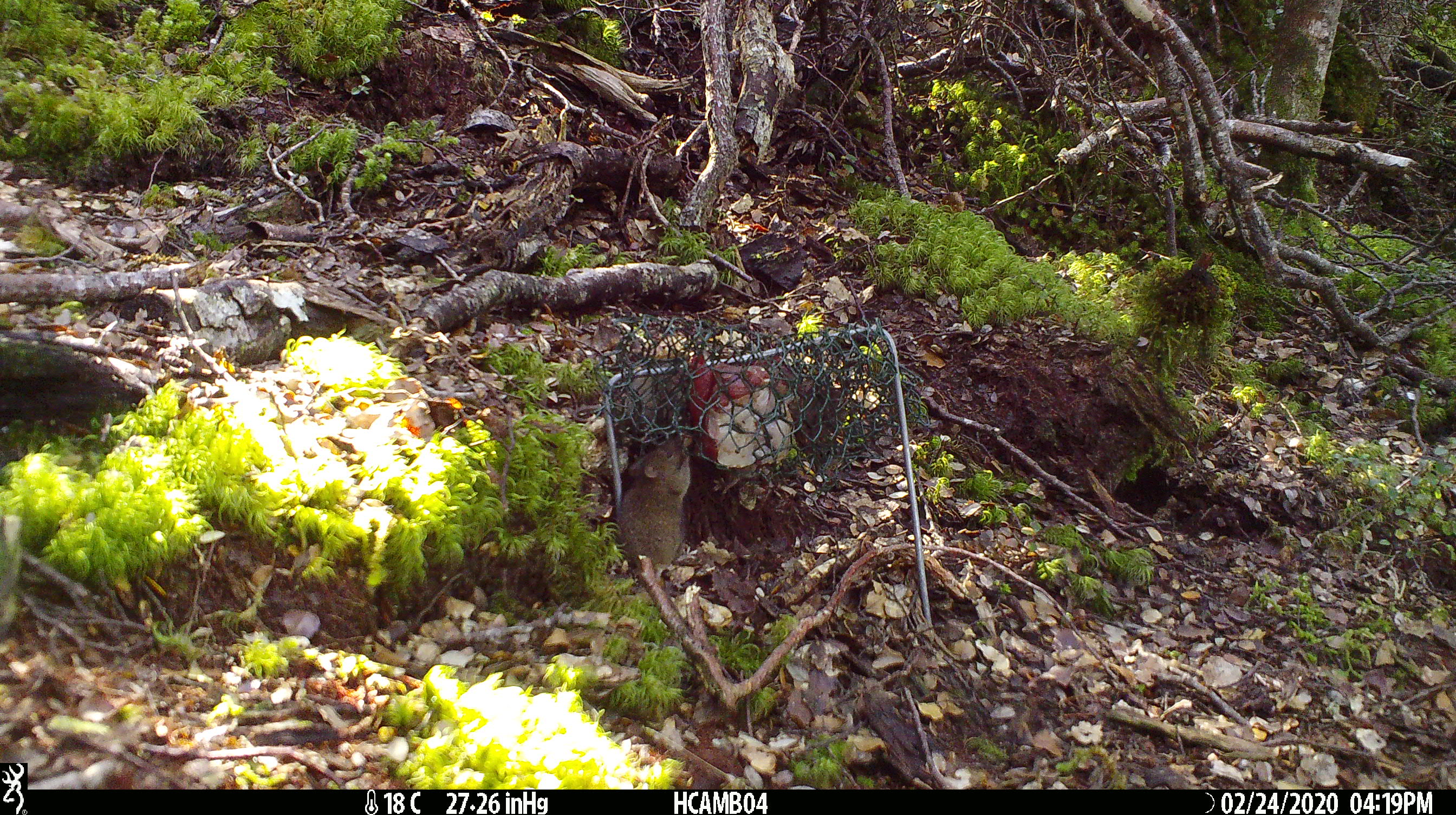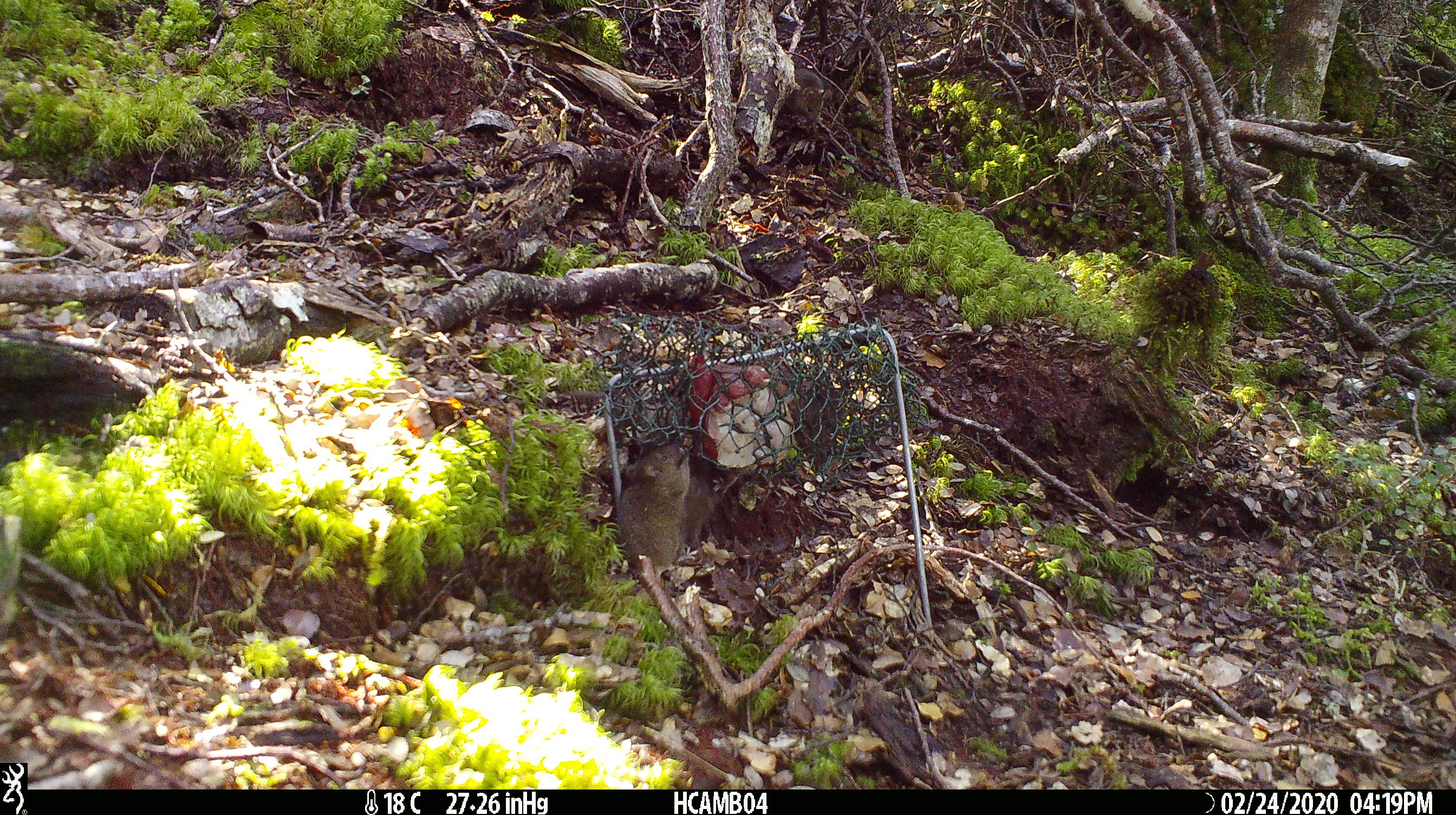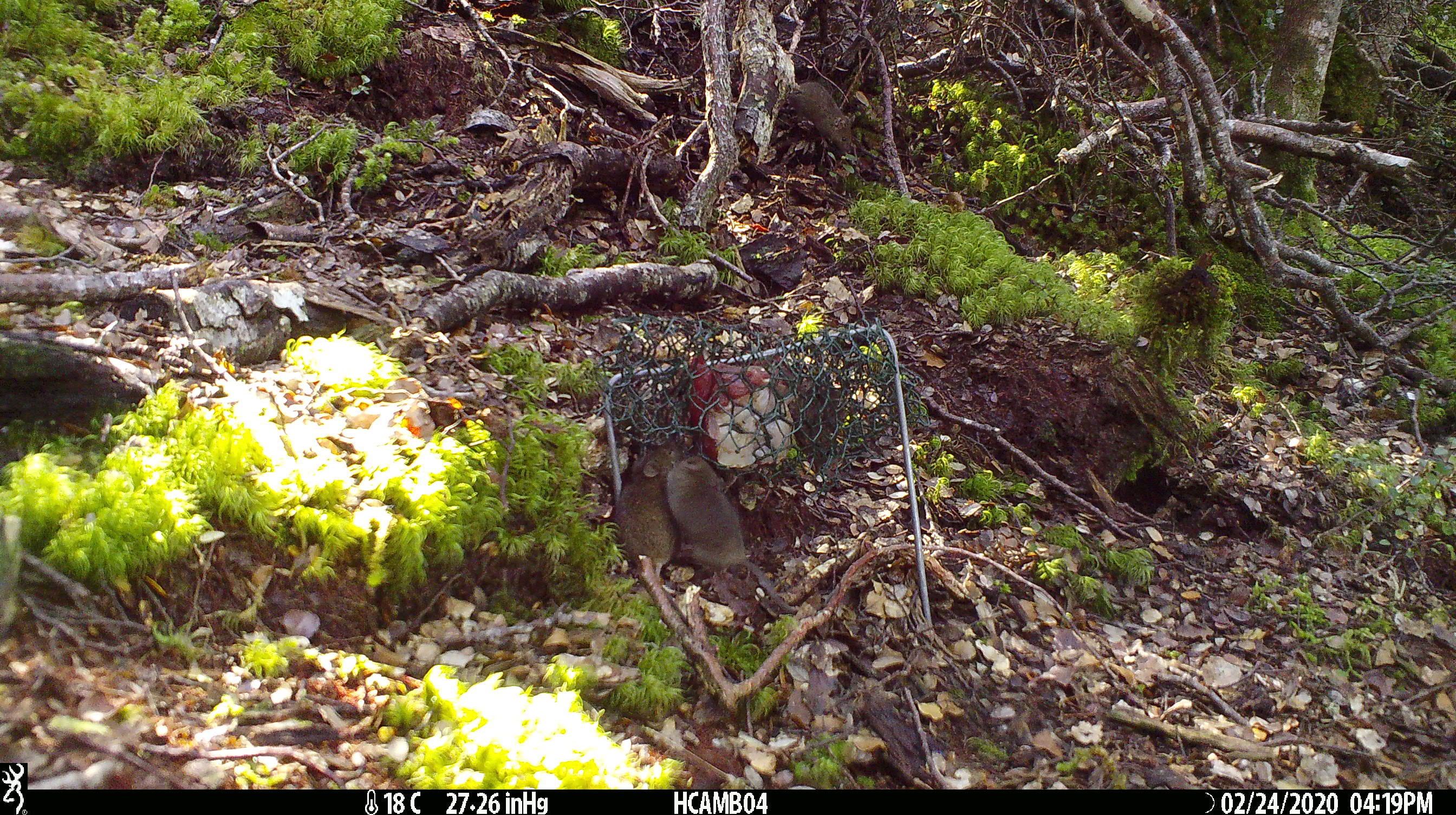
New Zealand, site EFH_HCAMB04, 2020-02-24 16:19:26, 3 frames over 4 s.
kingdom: Animalia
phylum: Chordata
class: Mammalia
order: Rodentia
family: Muridae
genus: Mus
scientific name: Mus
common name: mouse